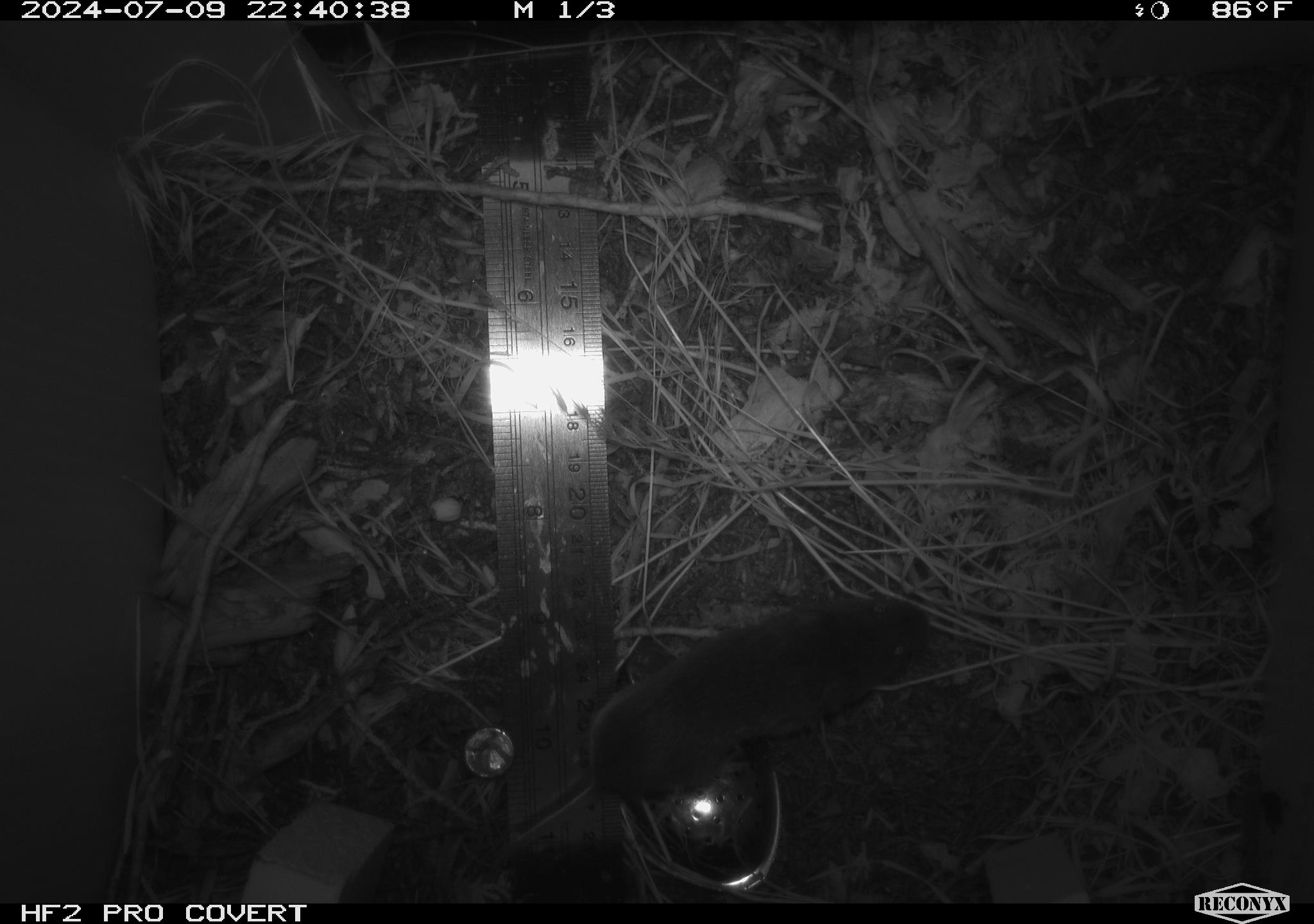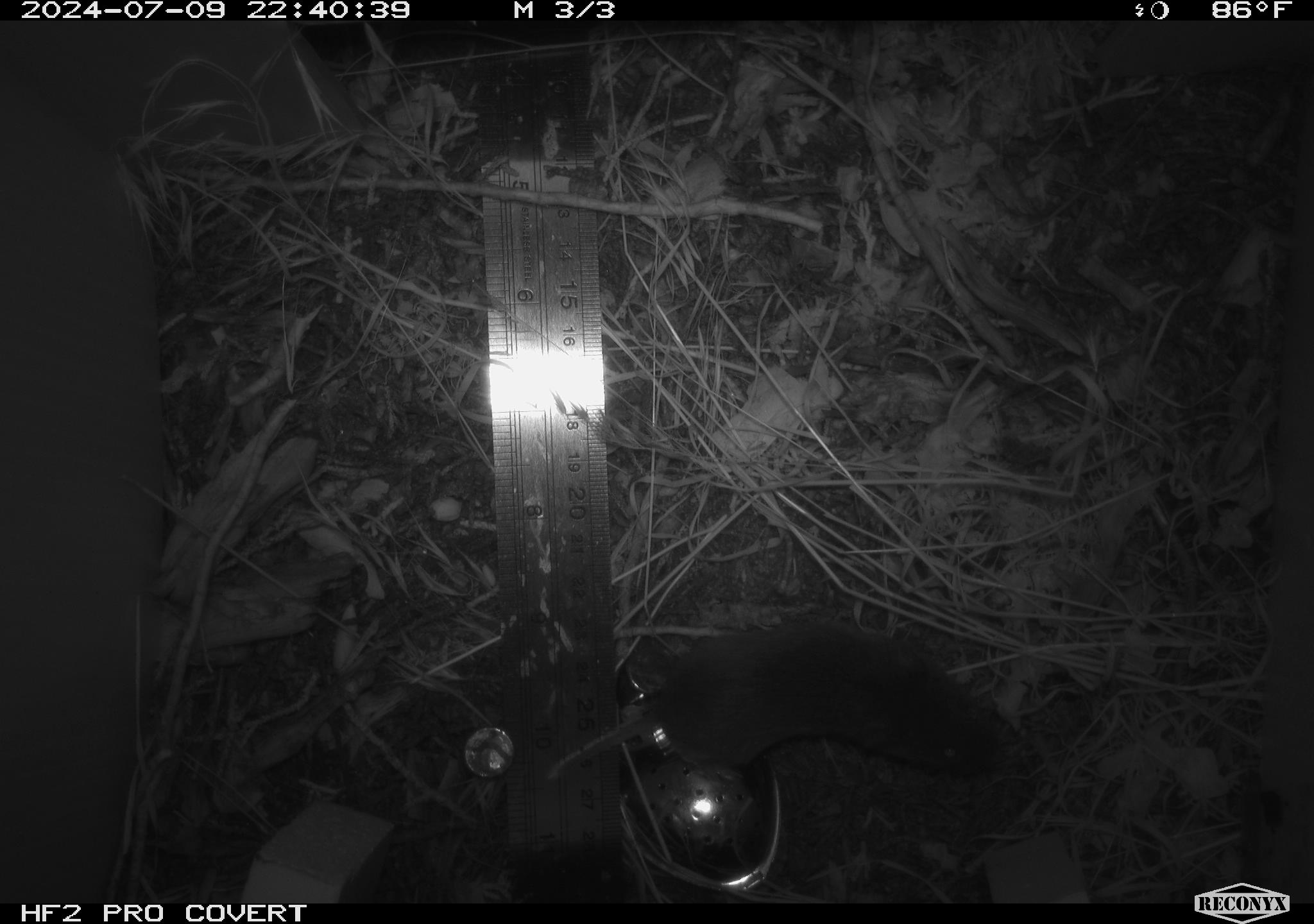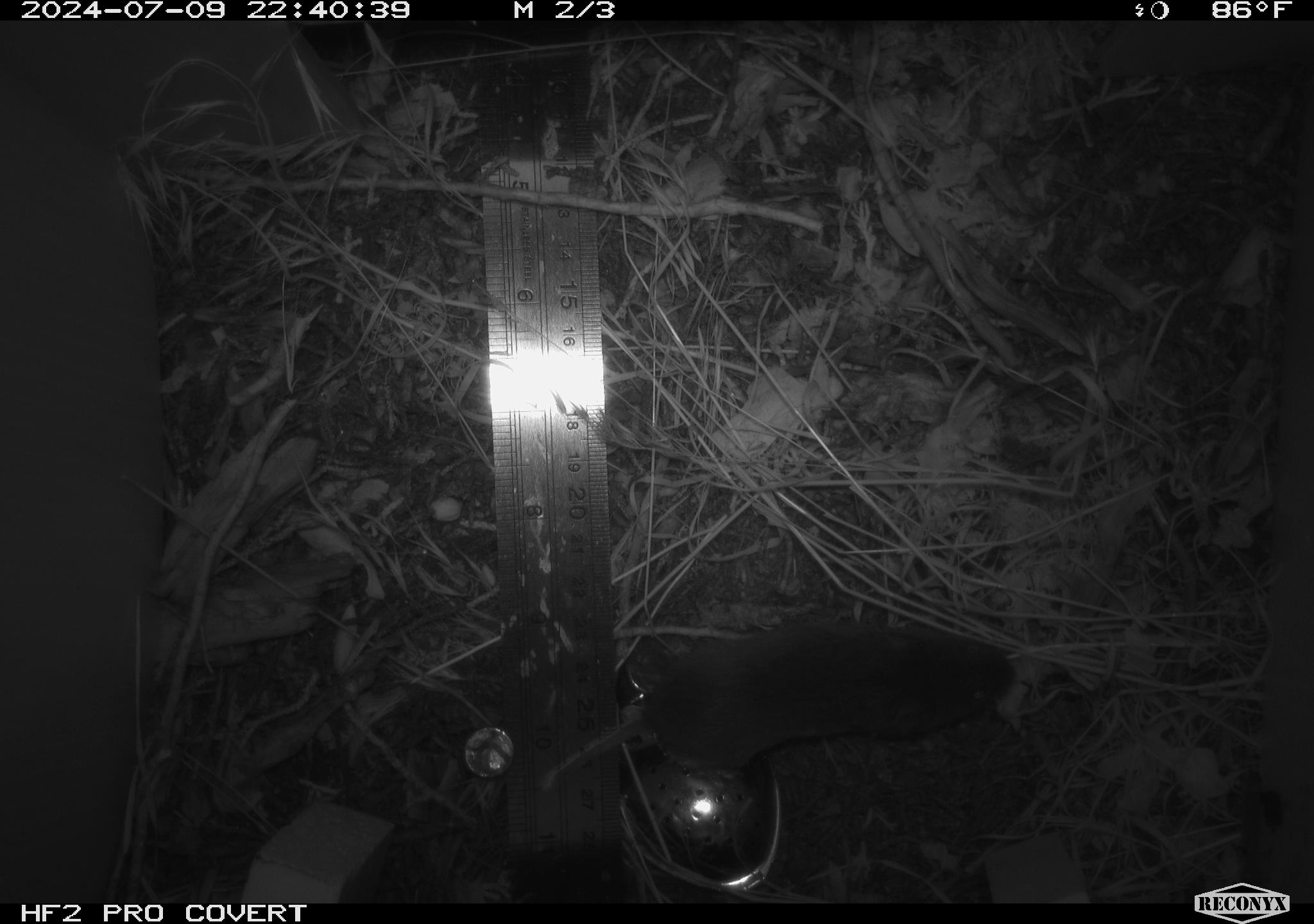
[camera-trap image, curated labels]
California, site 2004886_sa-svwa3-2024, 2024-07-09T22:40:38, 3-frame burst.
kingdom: Animalia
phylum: Chordata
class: Mammalia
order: Rodentia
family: Cricetidae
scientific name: Arvicolinae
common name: voles, lemmings, and muskrats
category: arvicolinae subfamily